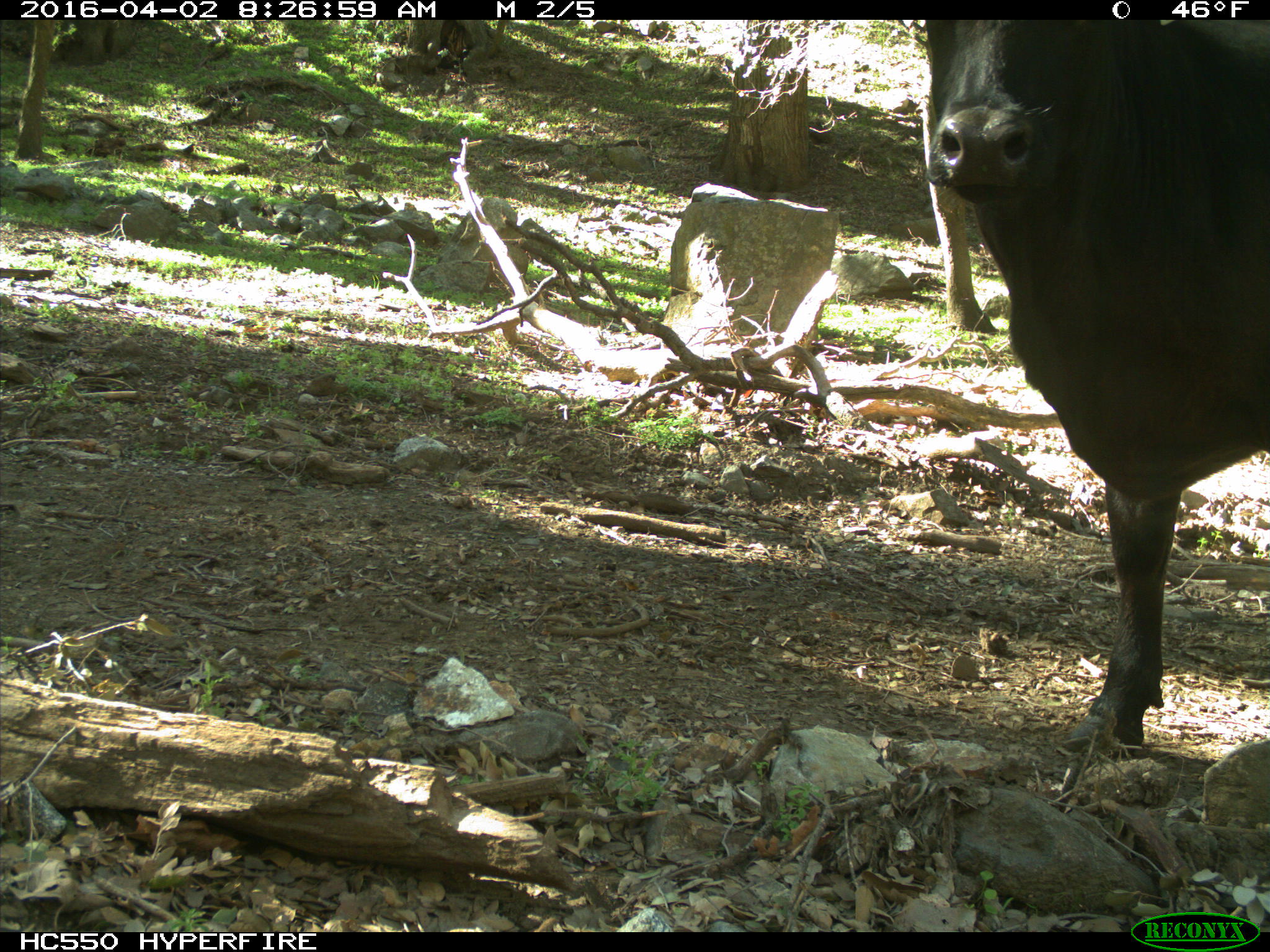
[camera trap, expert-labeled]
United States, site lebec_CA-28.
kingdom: Animalia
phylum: Chordata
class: Mammalia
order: Artiodactyla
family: Bovidae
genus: Bos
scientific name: Bos taurus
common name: domestic cow